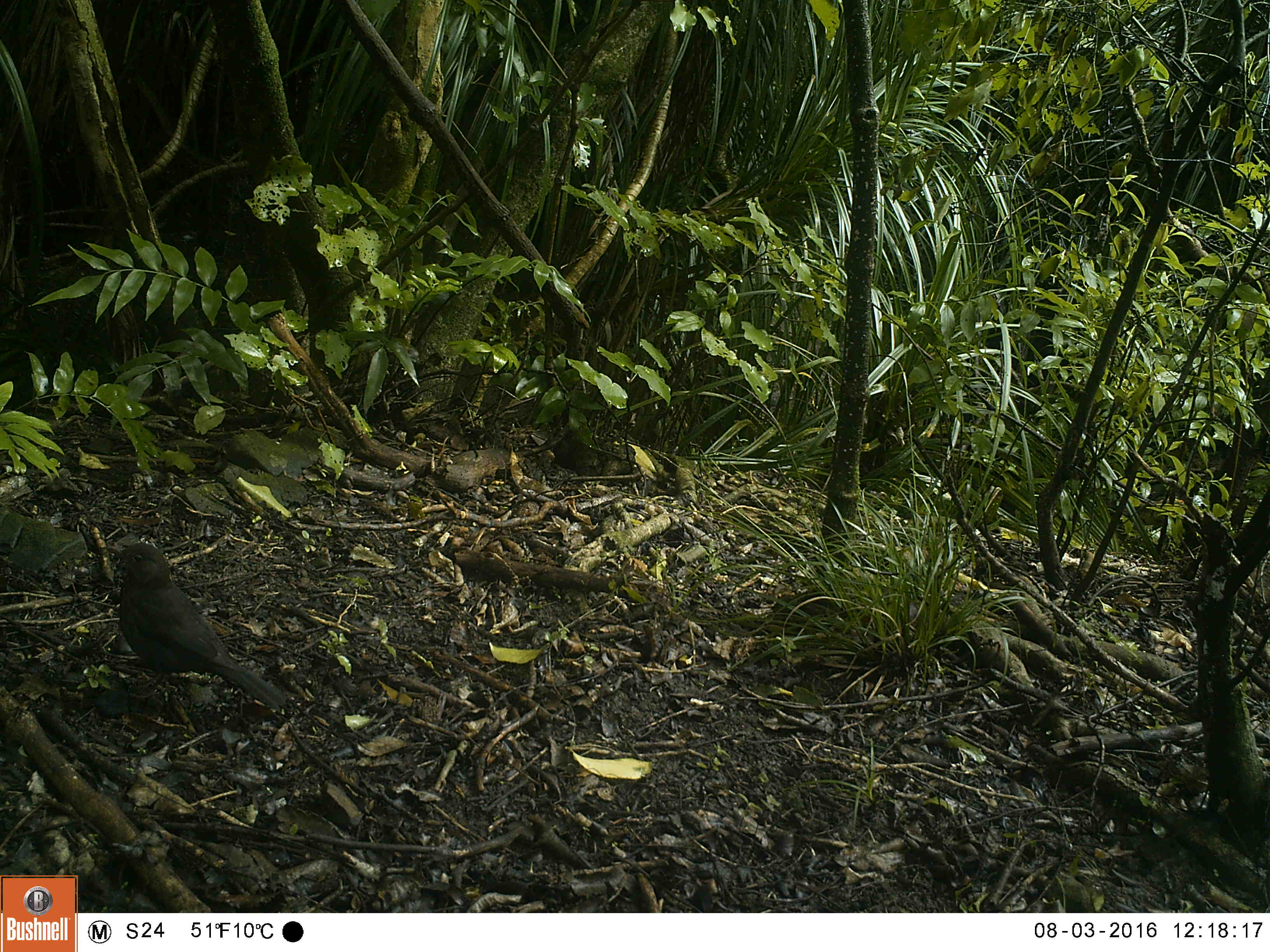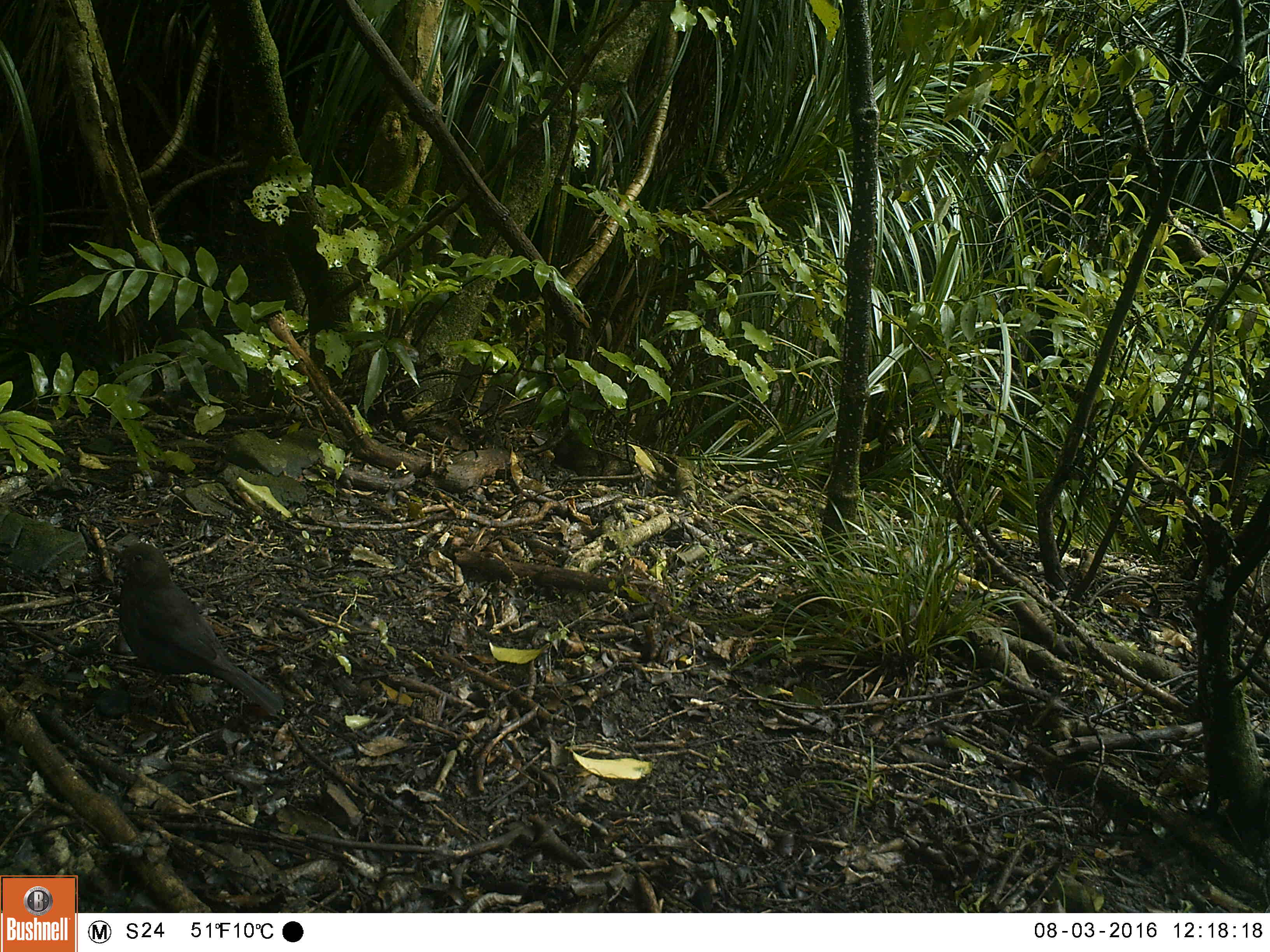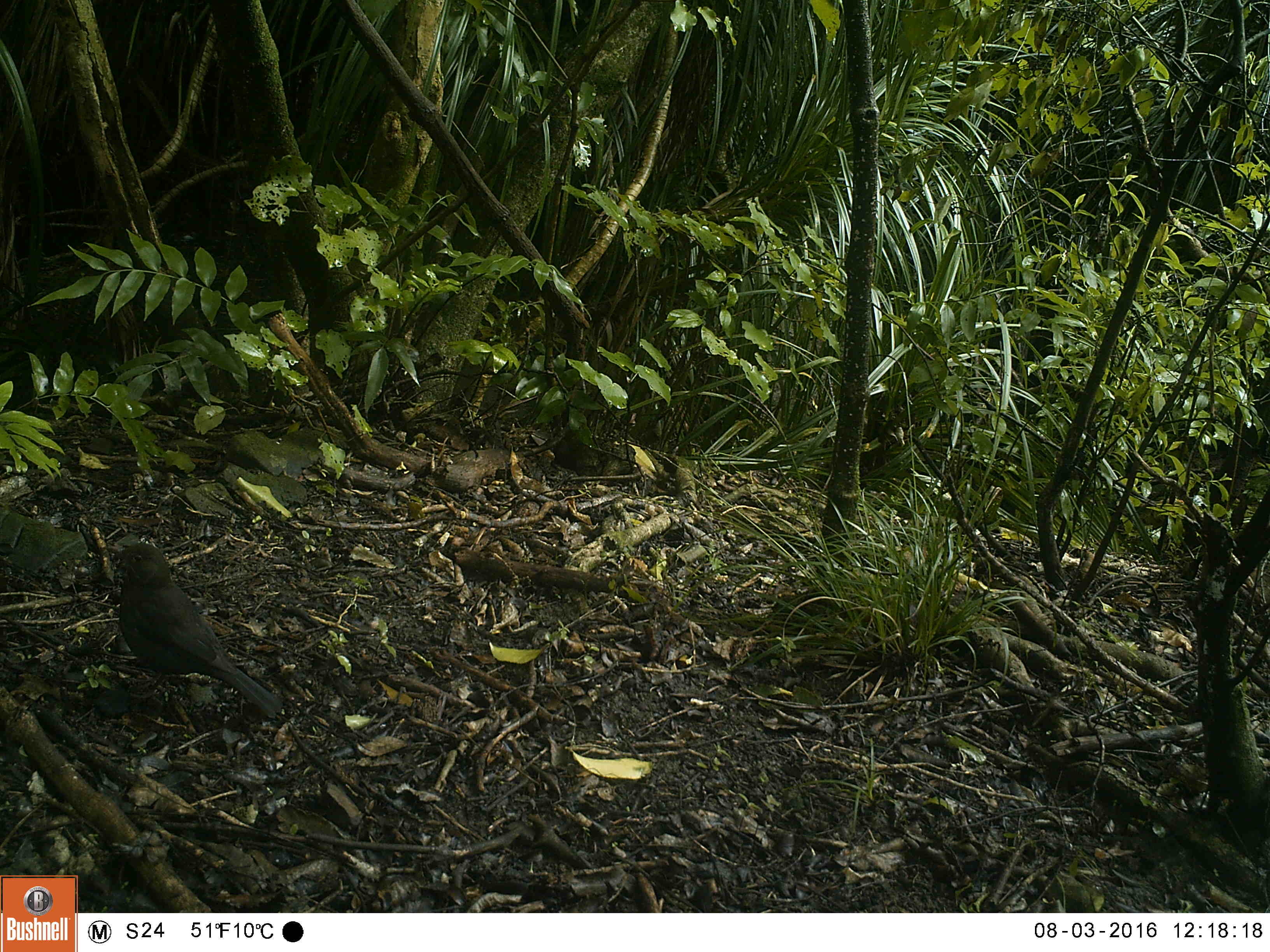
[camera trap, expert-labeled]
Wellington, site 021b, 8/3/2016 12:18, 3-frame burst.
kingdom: Animalia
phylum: Chordata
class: Aves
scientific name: Aves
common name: bird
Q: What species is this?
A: Bird (Aves).